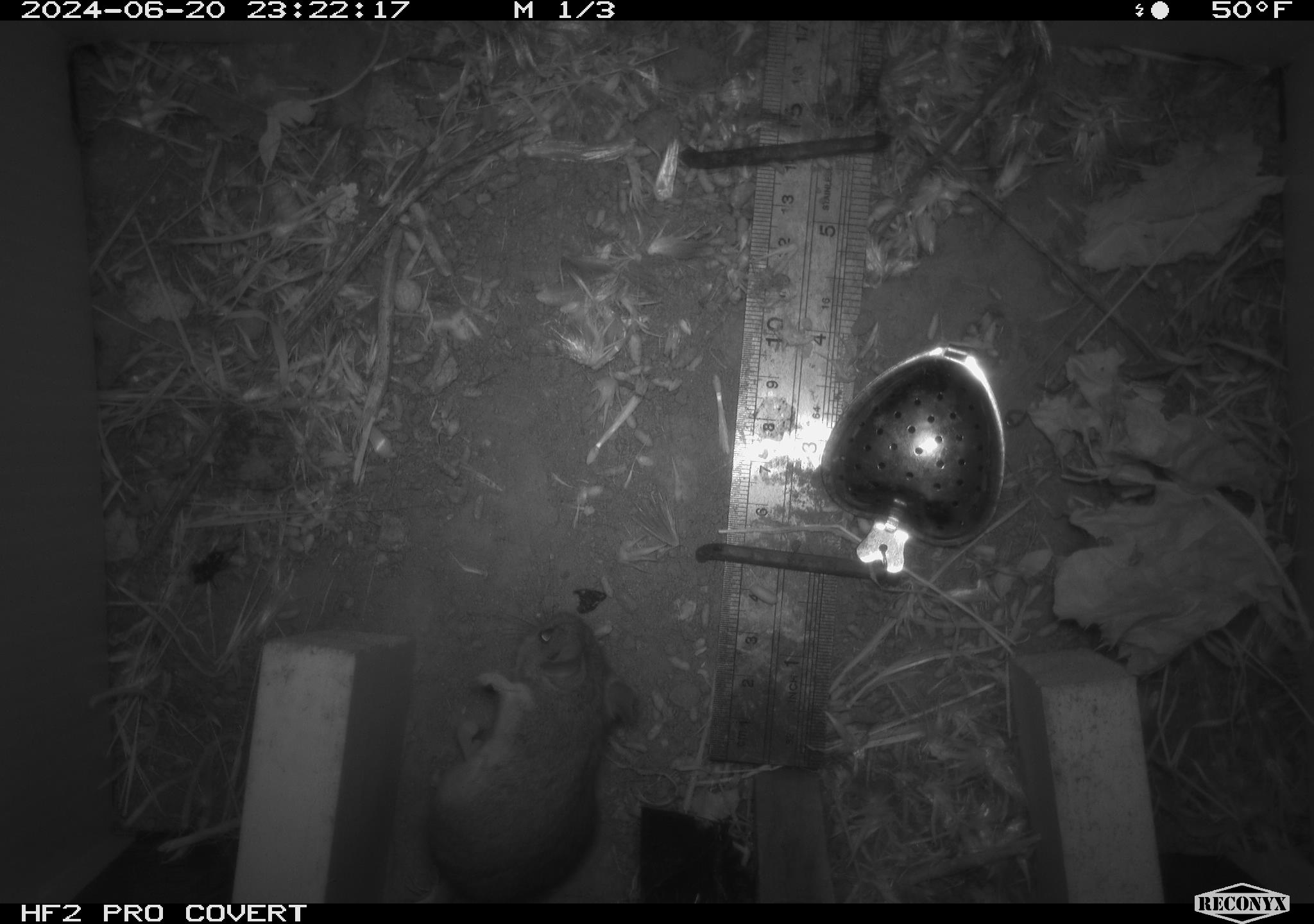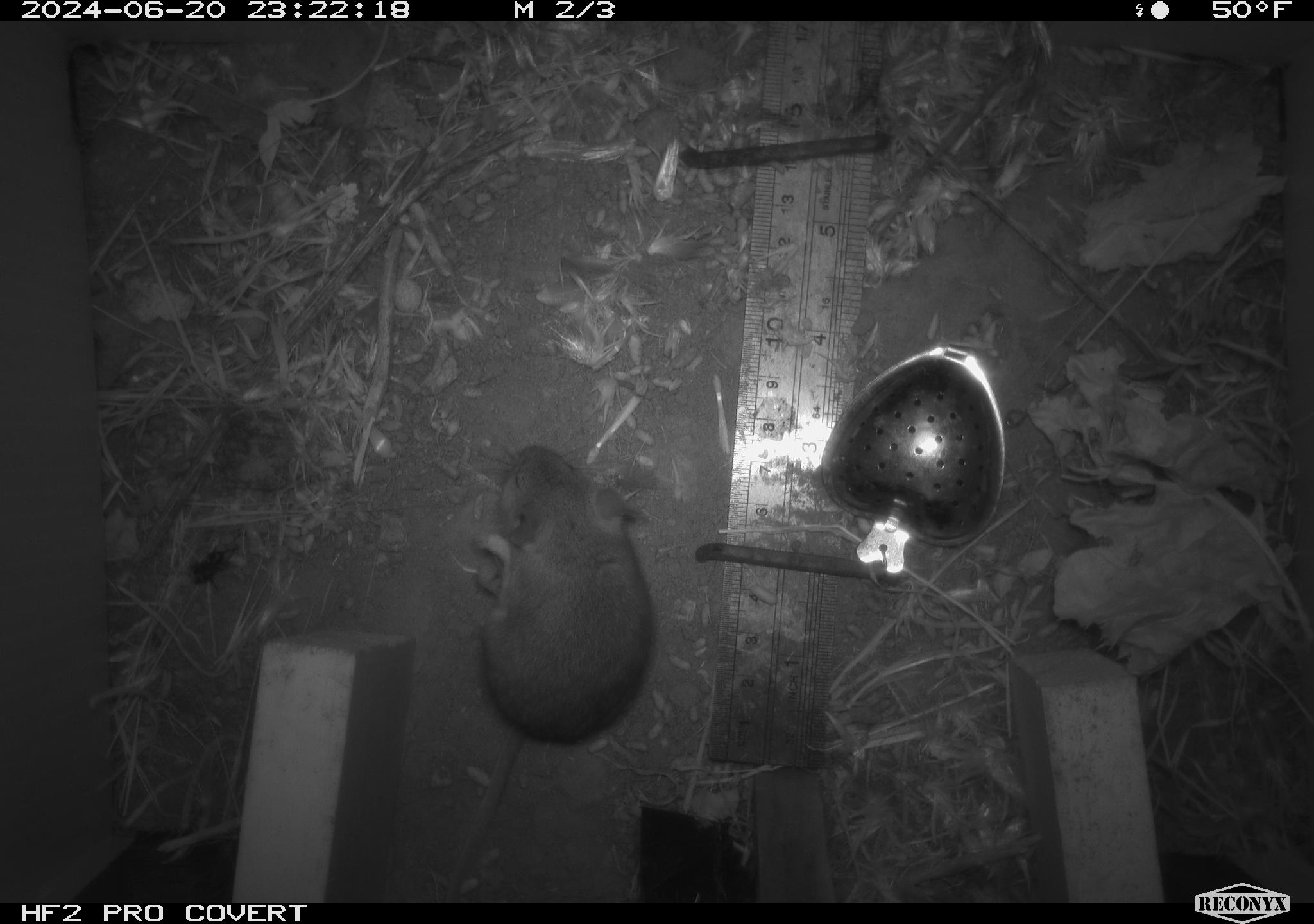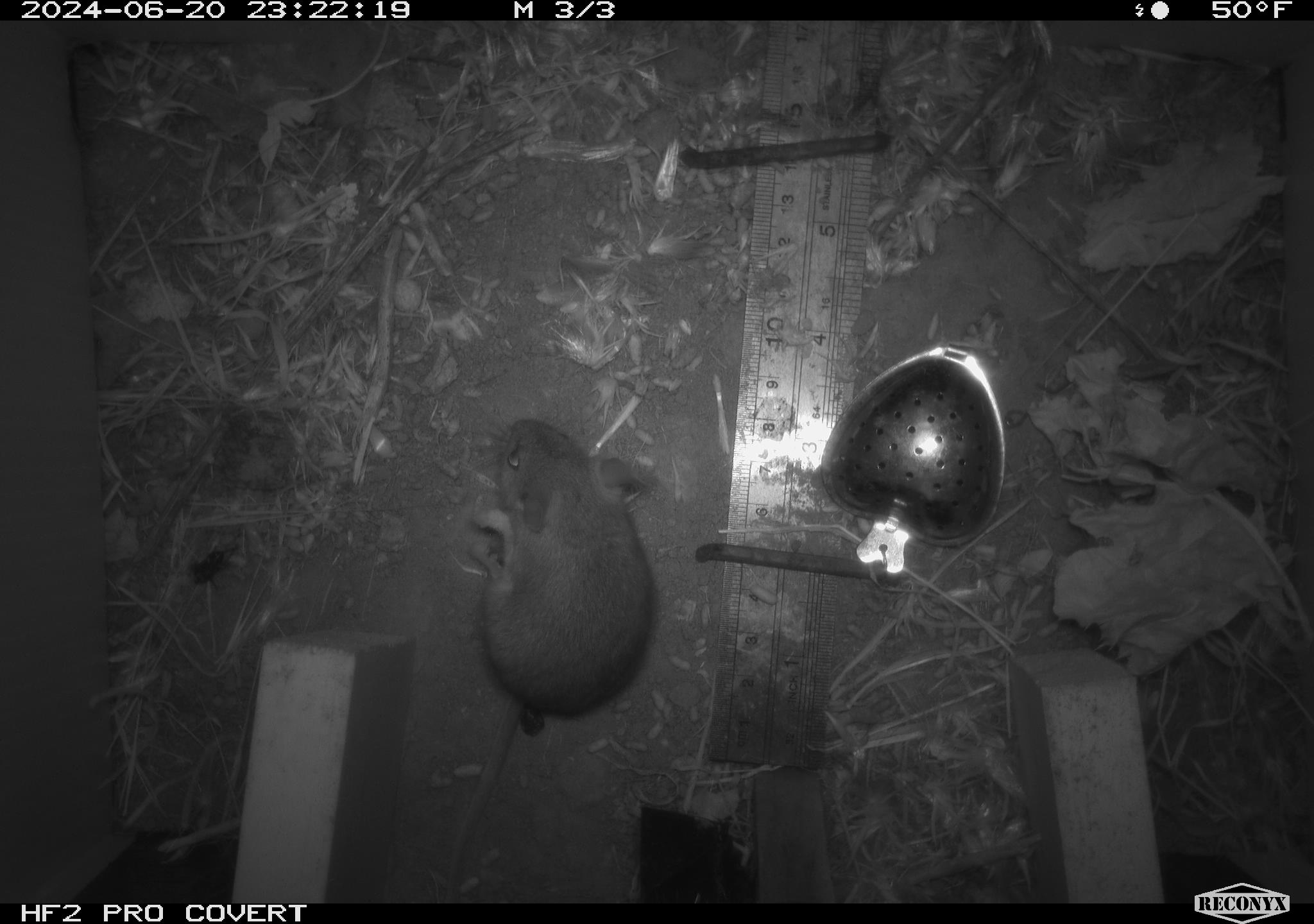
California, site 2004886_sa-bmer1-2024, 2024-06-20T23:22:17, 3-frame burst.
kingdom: Animalia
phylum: Chordata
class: Mammalia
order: Rodentia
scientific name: Rodentia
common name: mouse species